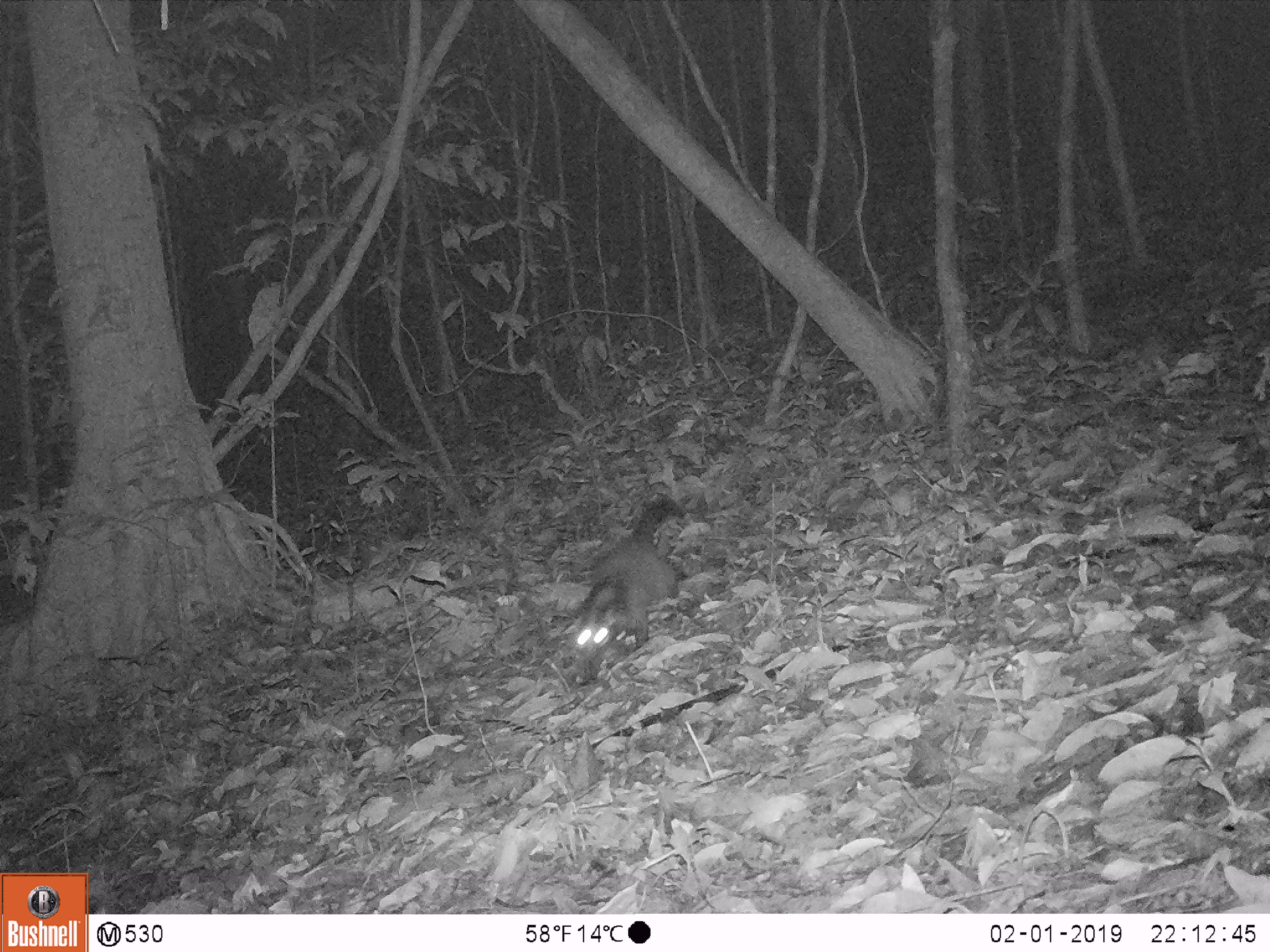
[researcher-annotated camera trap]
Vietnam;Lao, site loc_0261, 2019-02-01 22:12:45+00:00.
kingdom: Animalia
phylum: Chordata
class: Mammalia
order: Carnivora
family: Viverridae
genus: Paguma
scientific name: Paguma larvata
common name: masked palm civet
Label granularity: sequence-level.